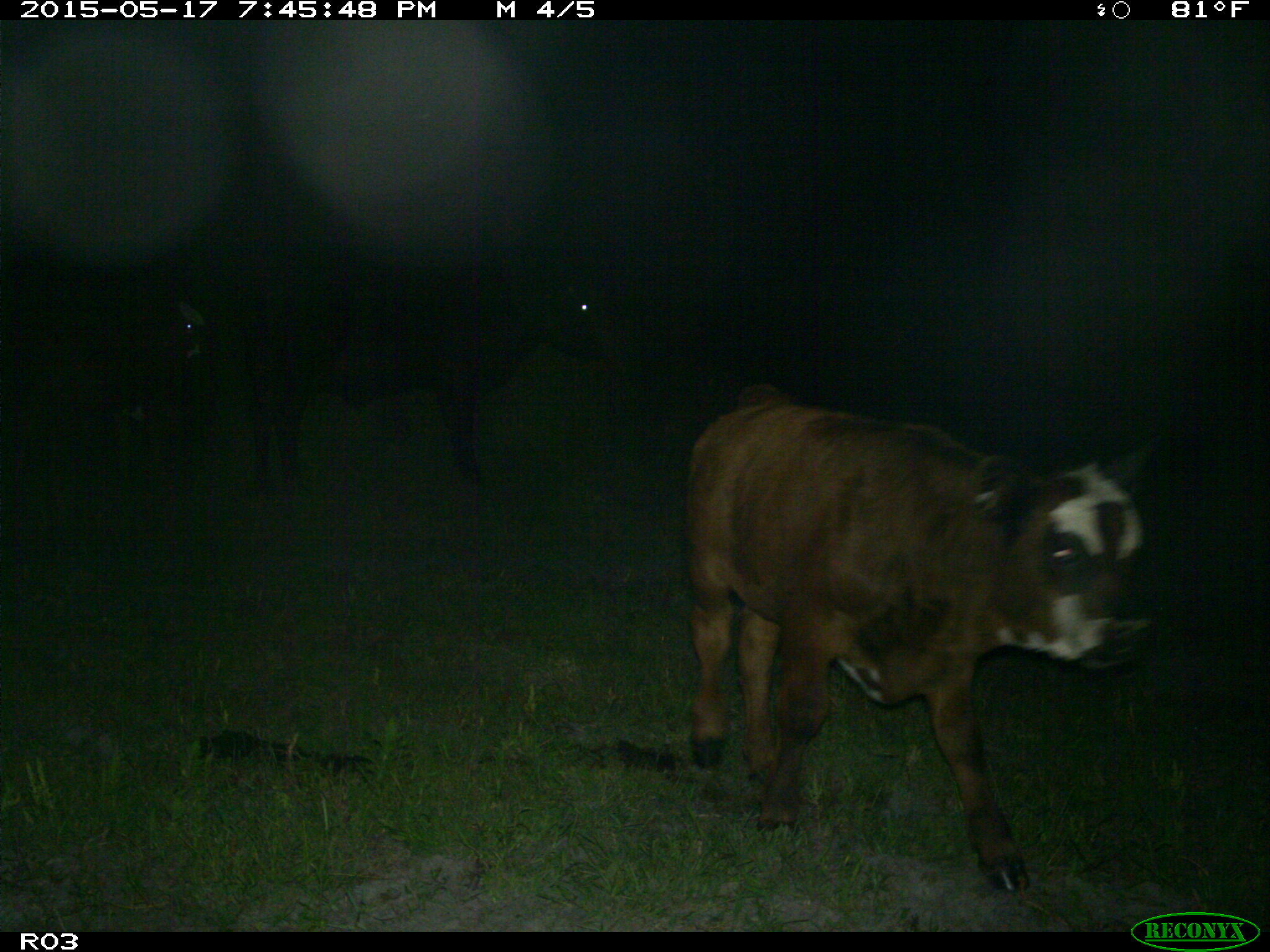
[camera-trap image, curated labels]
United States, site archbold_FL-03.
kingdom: Animalia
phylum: Chordata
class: Mammalia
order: Artiodactyla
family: Bovidae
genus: Bos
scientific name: Bos taurus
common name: domestic cow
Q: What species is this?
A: Bos taurus (domestic cow).